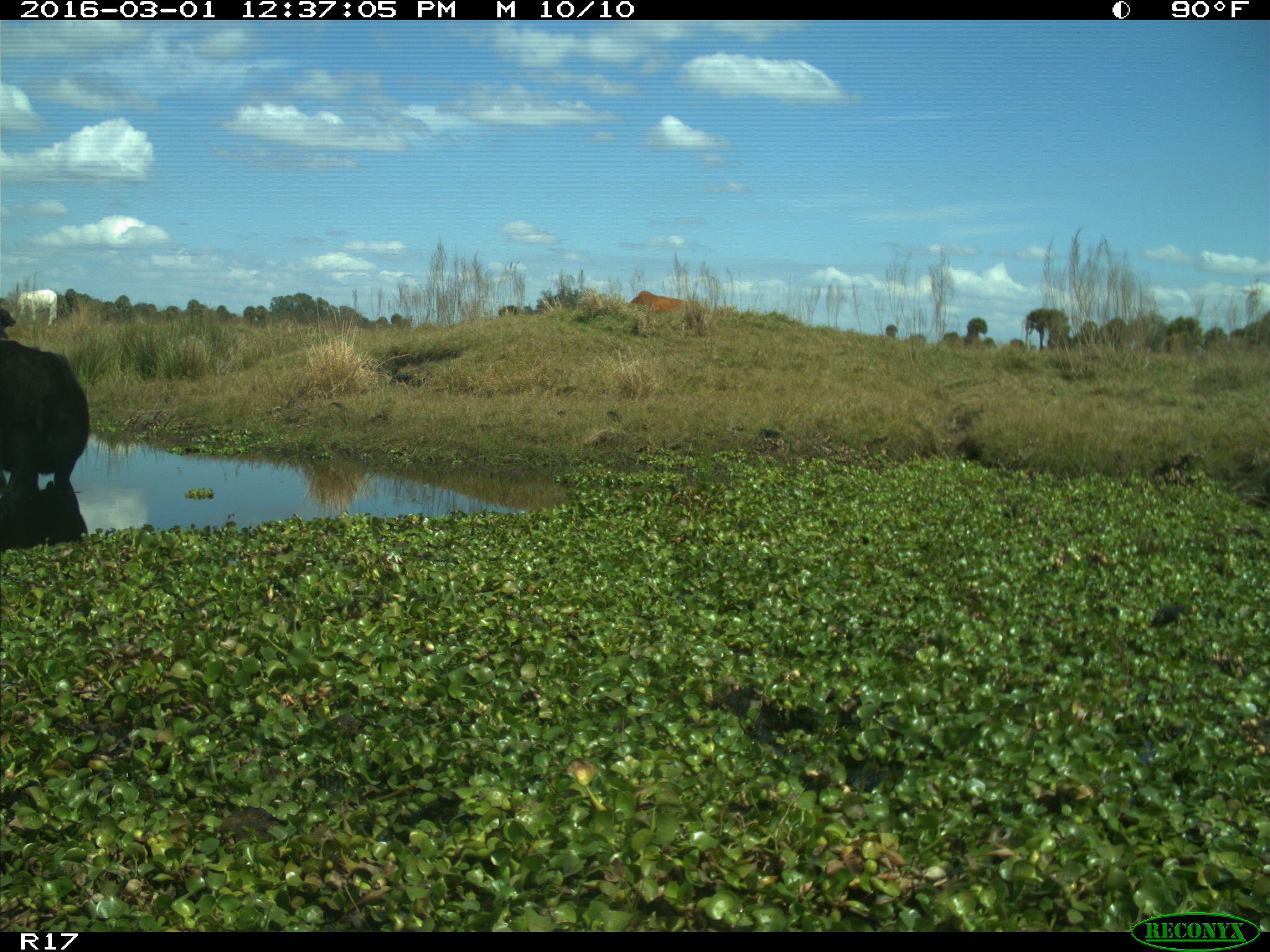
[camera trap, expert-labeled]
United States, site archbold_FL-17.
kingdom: Animalia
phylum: Chordata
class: Mammalia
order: Artiodactyla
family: Bovidae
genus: Bos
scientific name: Bos taurus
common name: domestic cow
Bos taurus (domestic cow).